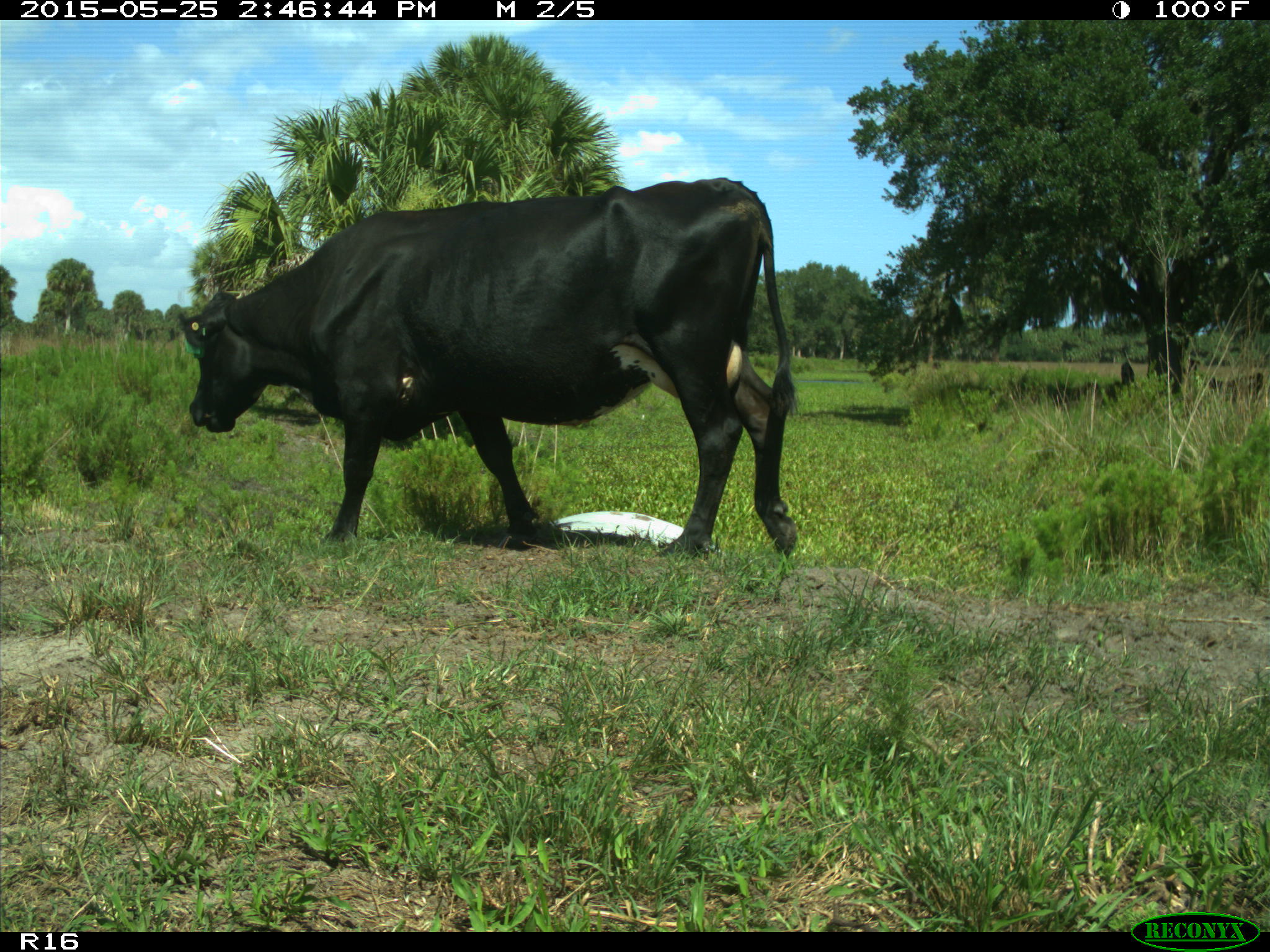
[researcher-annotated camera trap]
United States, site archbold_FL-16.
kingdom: Animalia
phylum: Chordata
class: Mammalia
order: Artiodactyla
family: Bovidae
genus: Bos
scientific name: Bos taurus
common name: domestic cow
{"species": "Bos taurus (domestic cow)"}